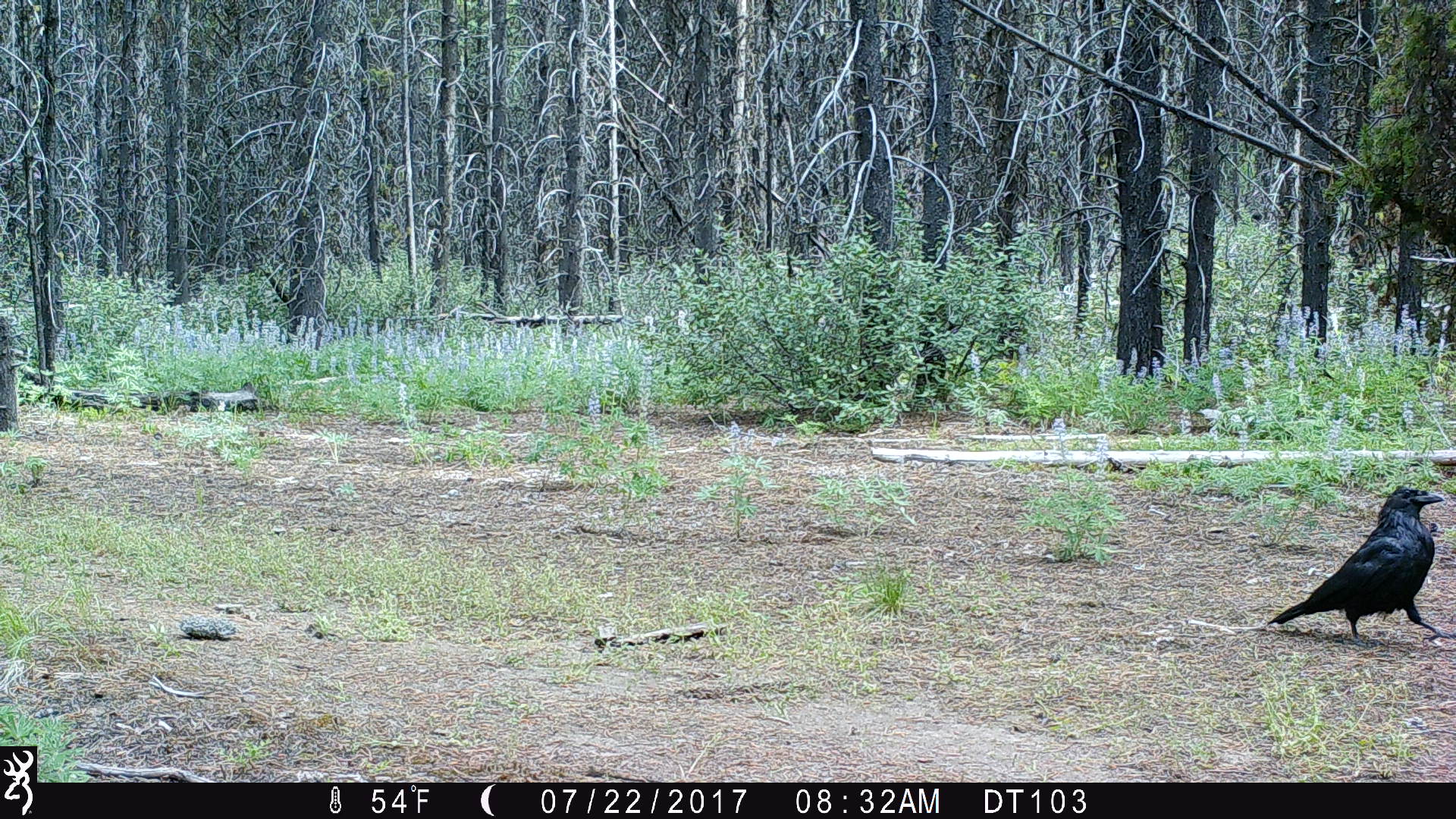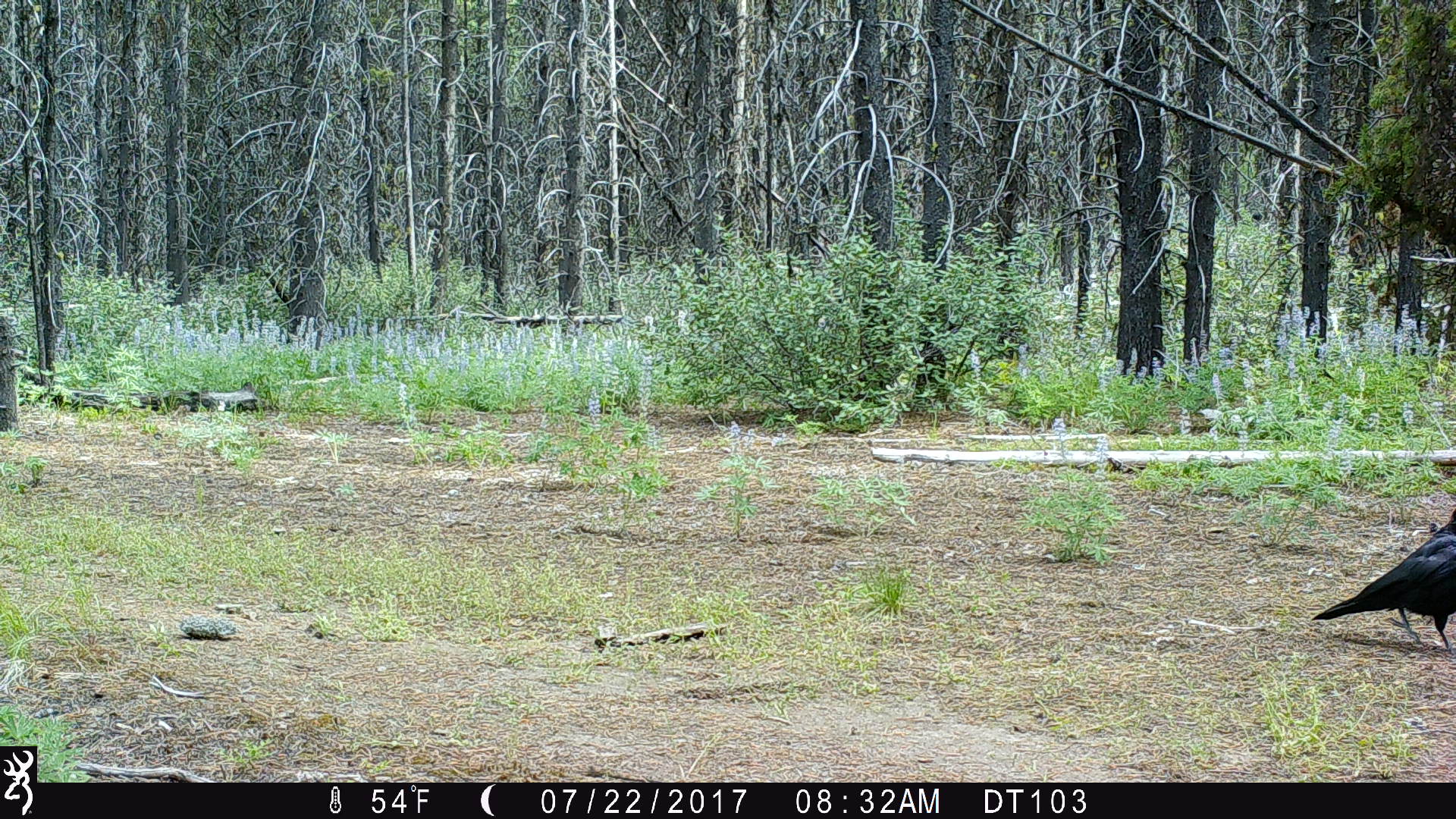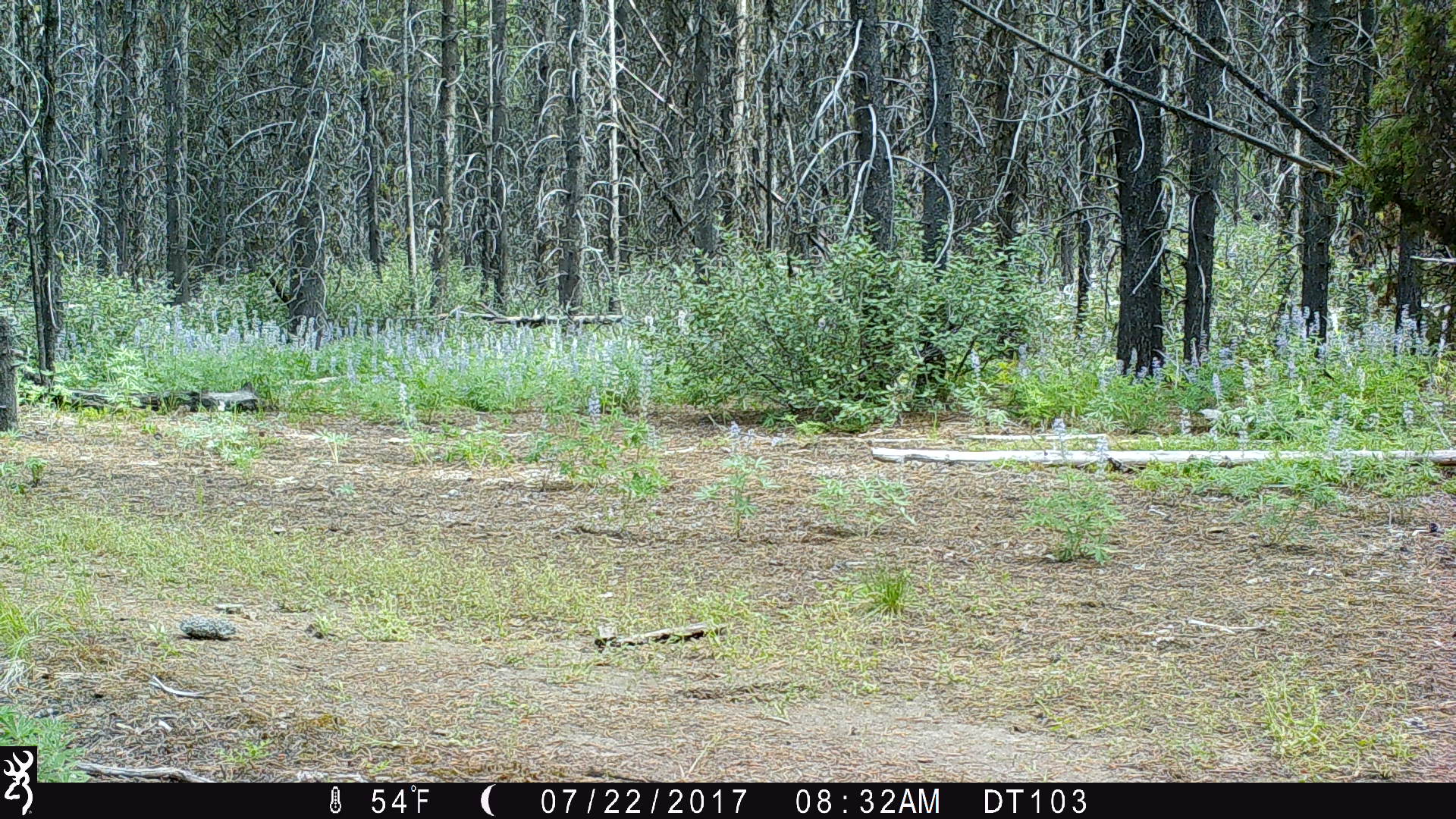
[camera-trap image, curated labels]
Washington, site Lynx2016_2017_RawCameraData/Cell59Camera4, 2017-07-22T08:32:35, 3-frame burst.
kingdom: Animalia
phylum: Chordata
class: Aves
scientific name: Aves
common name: birds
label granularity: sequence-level